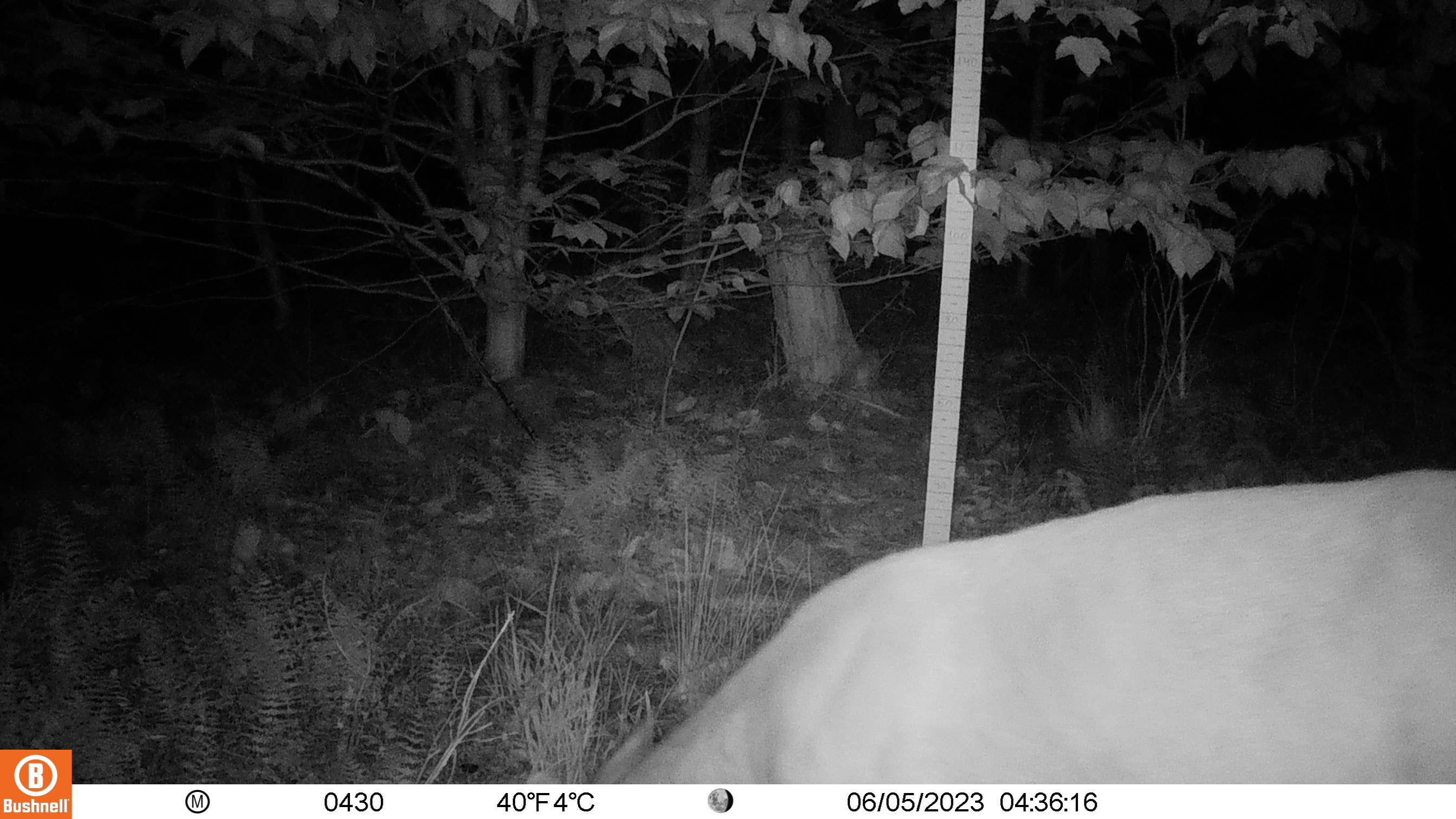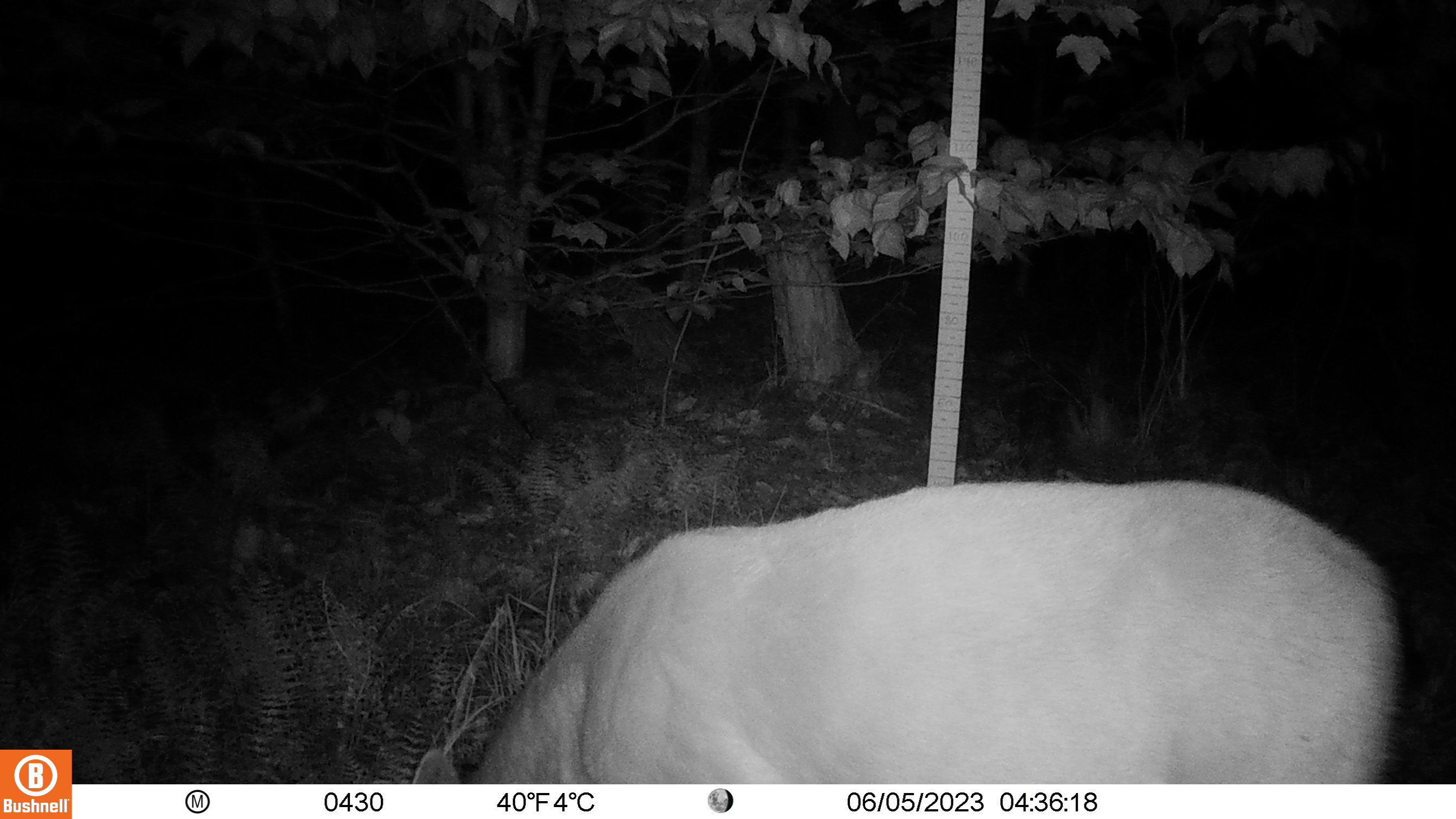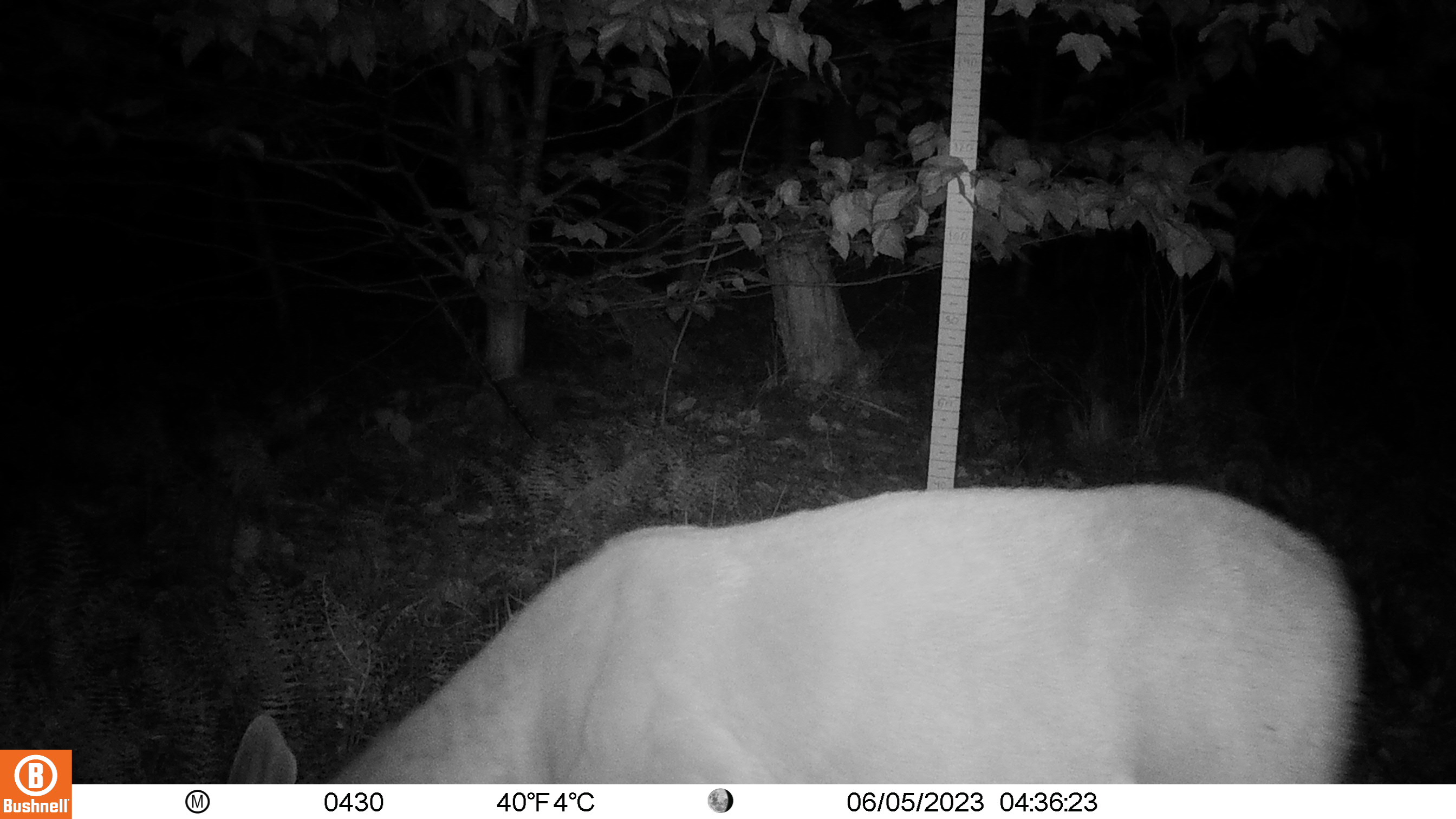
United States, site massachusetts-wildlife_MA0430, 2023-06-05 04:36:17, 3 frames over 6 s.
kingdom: Animalia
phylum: Chordata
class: Mammalia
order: Artiodactyla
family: Cervidae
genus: Odocoileus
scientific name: Odocoileus virginianus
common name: white-tailed deer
White-tailed deer (Odocoileus virginianus).